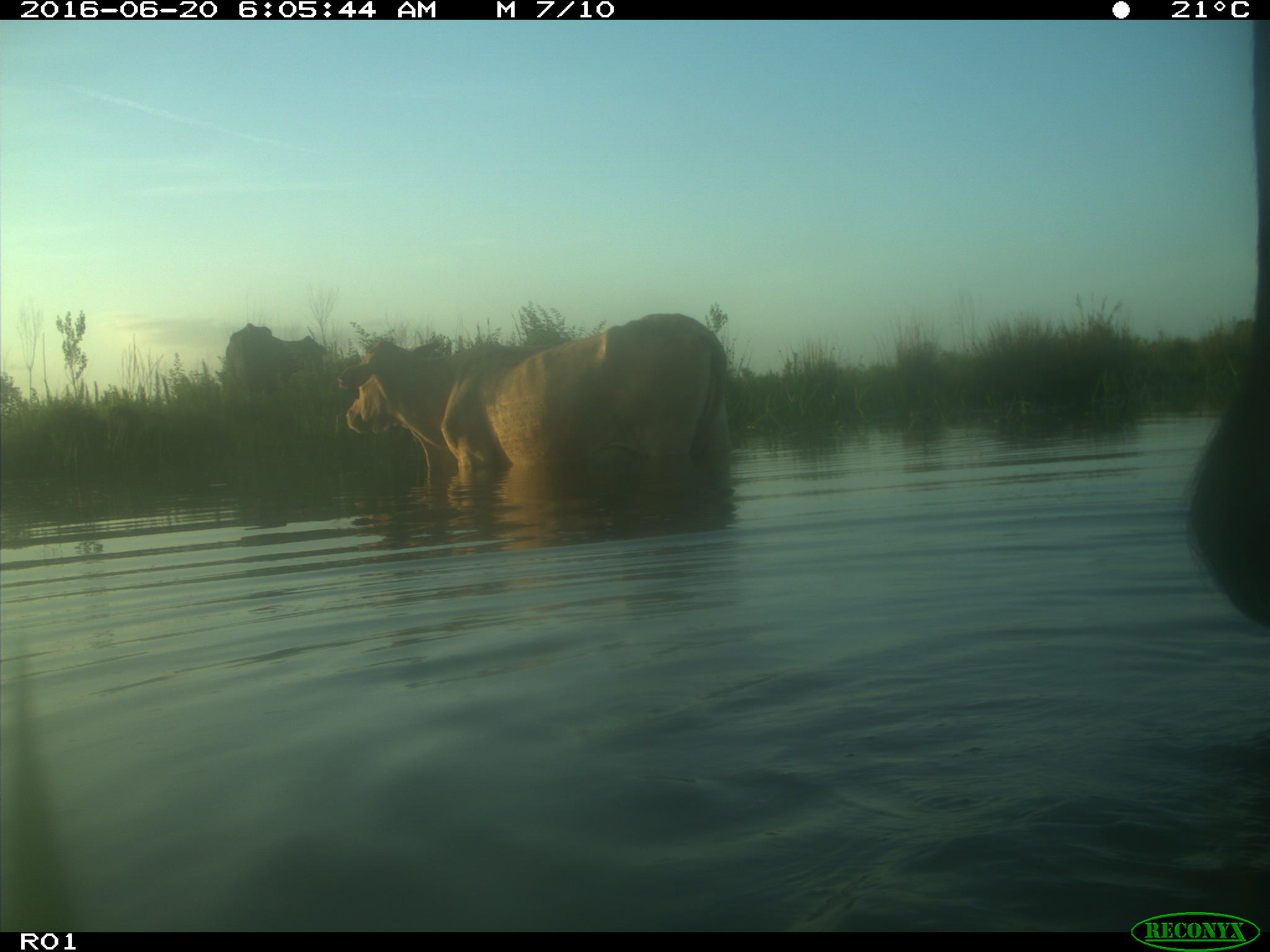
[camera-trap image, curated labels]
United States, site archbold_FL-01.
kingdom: Animalia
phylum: Chordata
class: Mammalia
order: Artiodactyla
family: Bovidae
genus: Bos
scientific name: Bos taurus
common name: domestic cow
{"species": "Bos taurus (domestic cow)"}